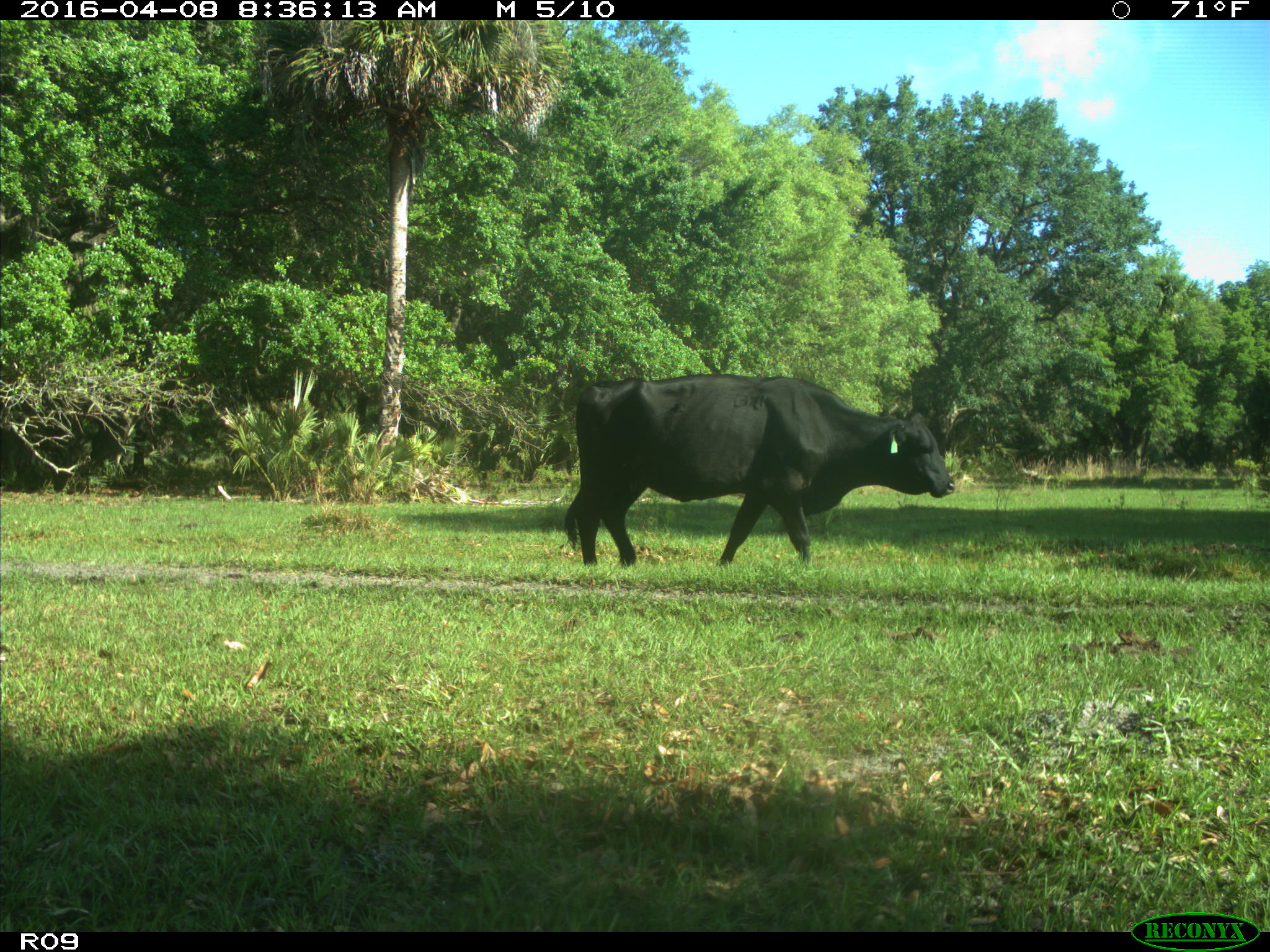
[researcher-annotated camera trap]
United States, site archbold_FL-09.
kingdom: Animalia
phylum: Chordata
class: Mammalia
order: Artiodactyla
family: Bovidae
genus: Bos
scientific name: Bos taurus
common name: domestic cow